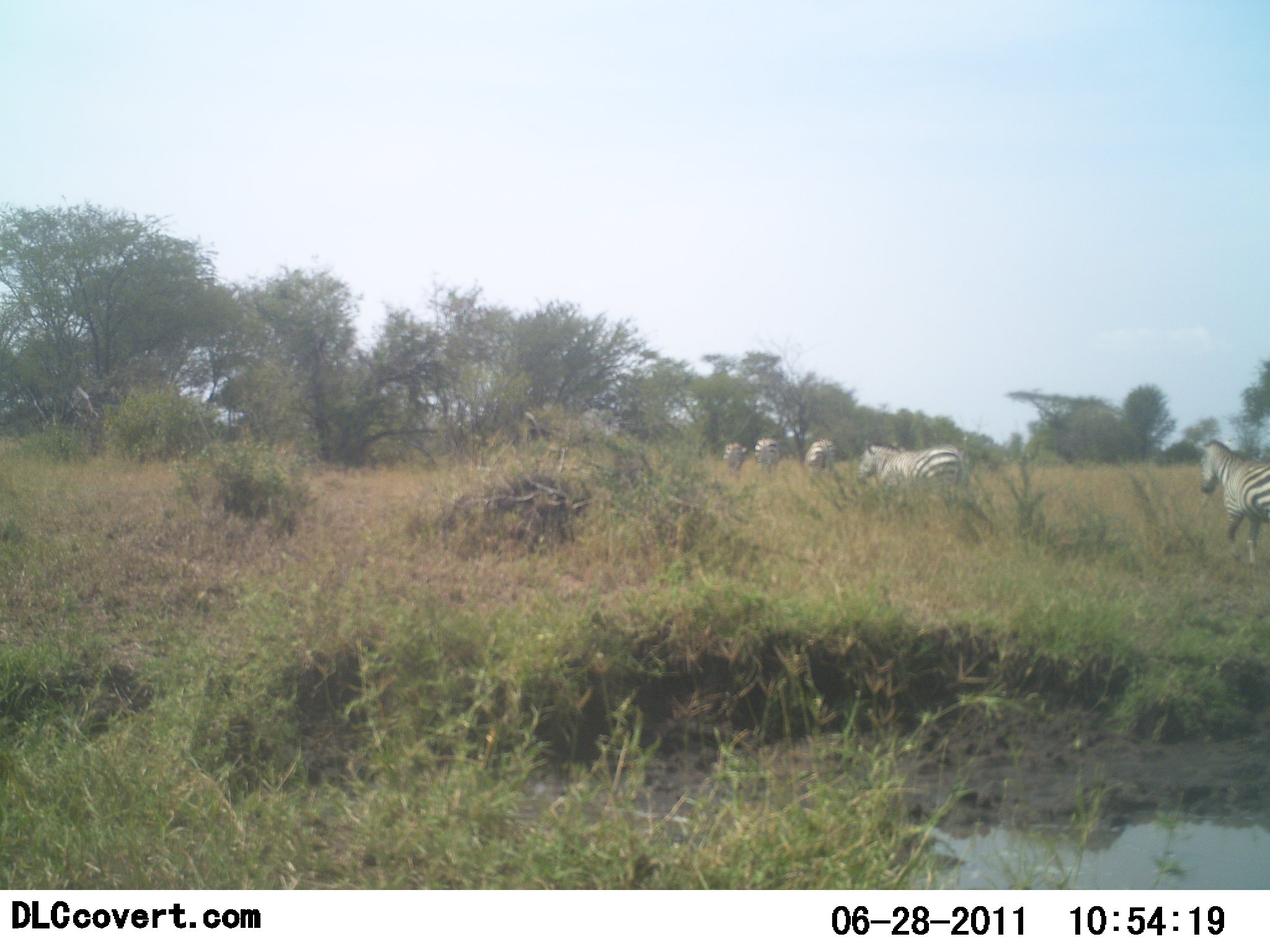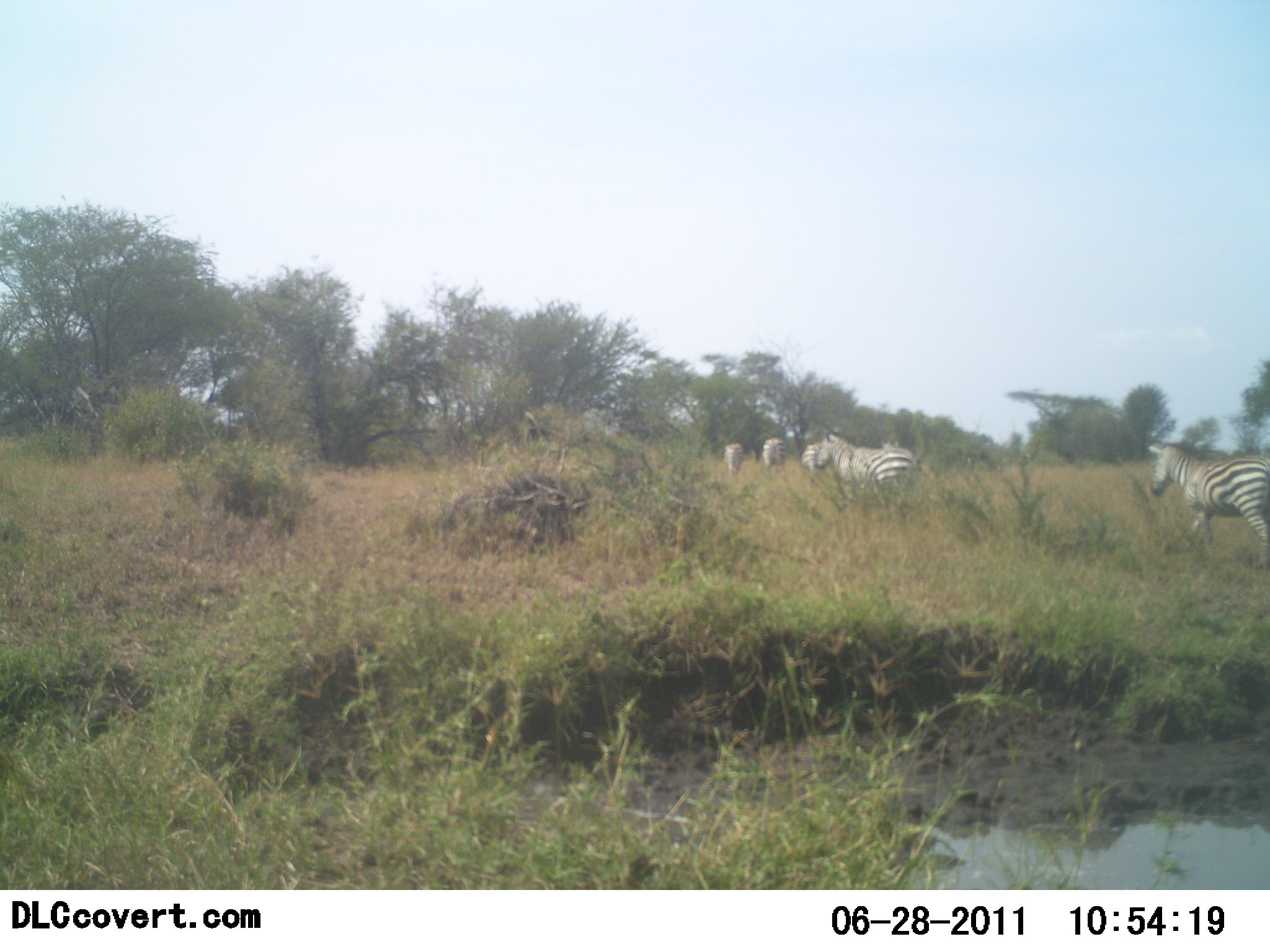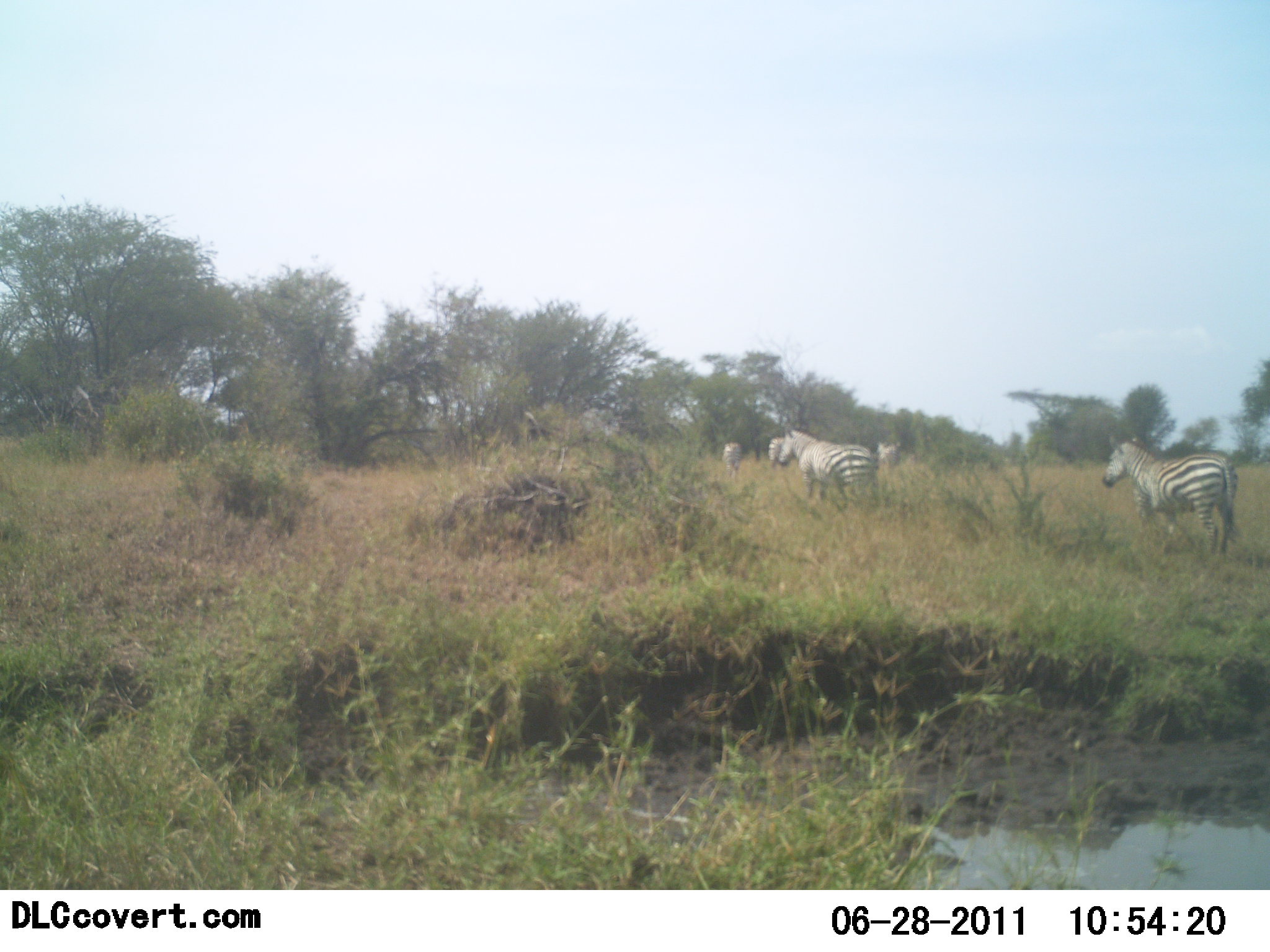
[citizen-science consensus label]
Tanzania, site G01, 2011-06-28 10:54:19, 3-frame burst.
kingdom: Animalia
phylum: Chordata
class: Mammalia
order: Perissodactyla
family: Equidae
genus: Equus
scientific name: Equus quagga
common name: plains zebra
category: zebra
Zebra (plains zebra) (Equus quagga), count 6. Behavior (volunteer vote fractions): standing 0%, resting 0%, moving 100%, interacting 0%. Young present (vote fraction): 0%. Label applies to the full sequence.